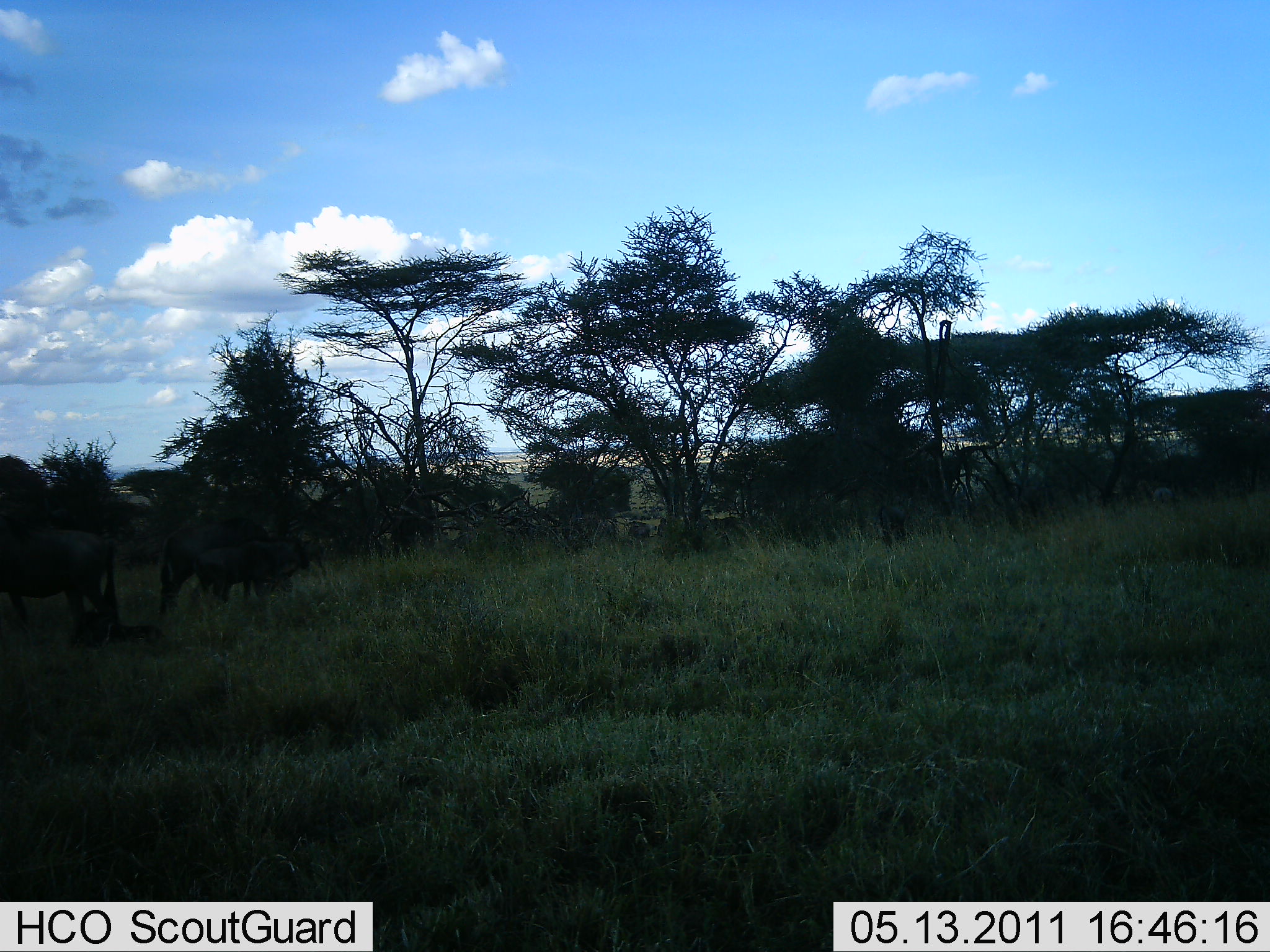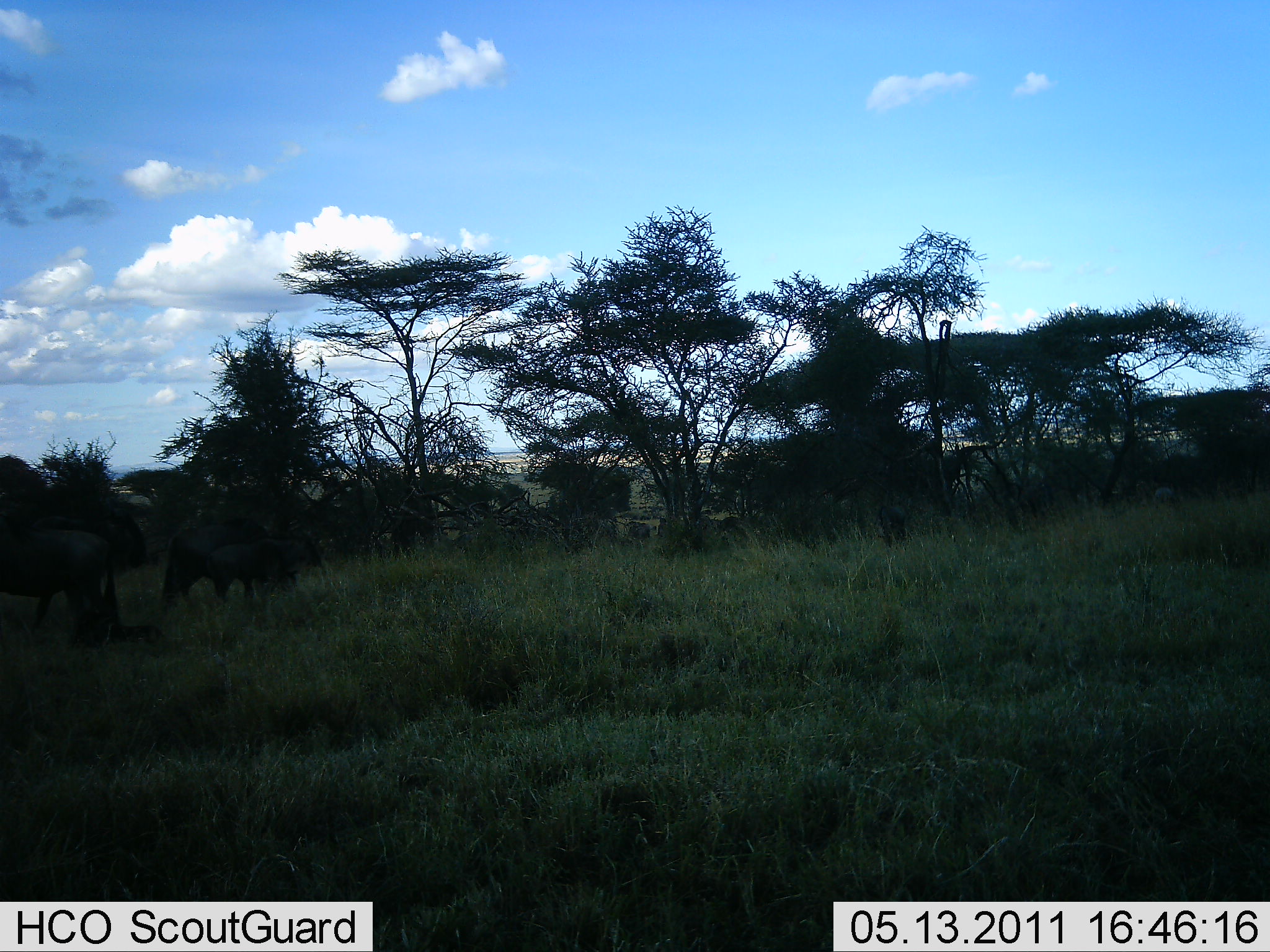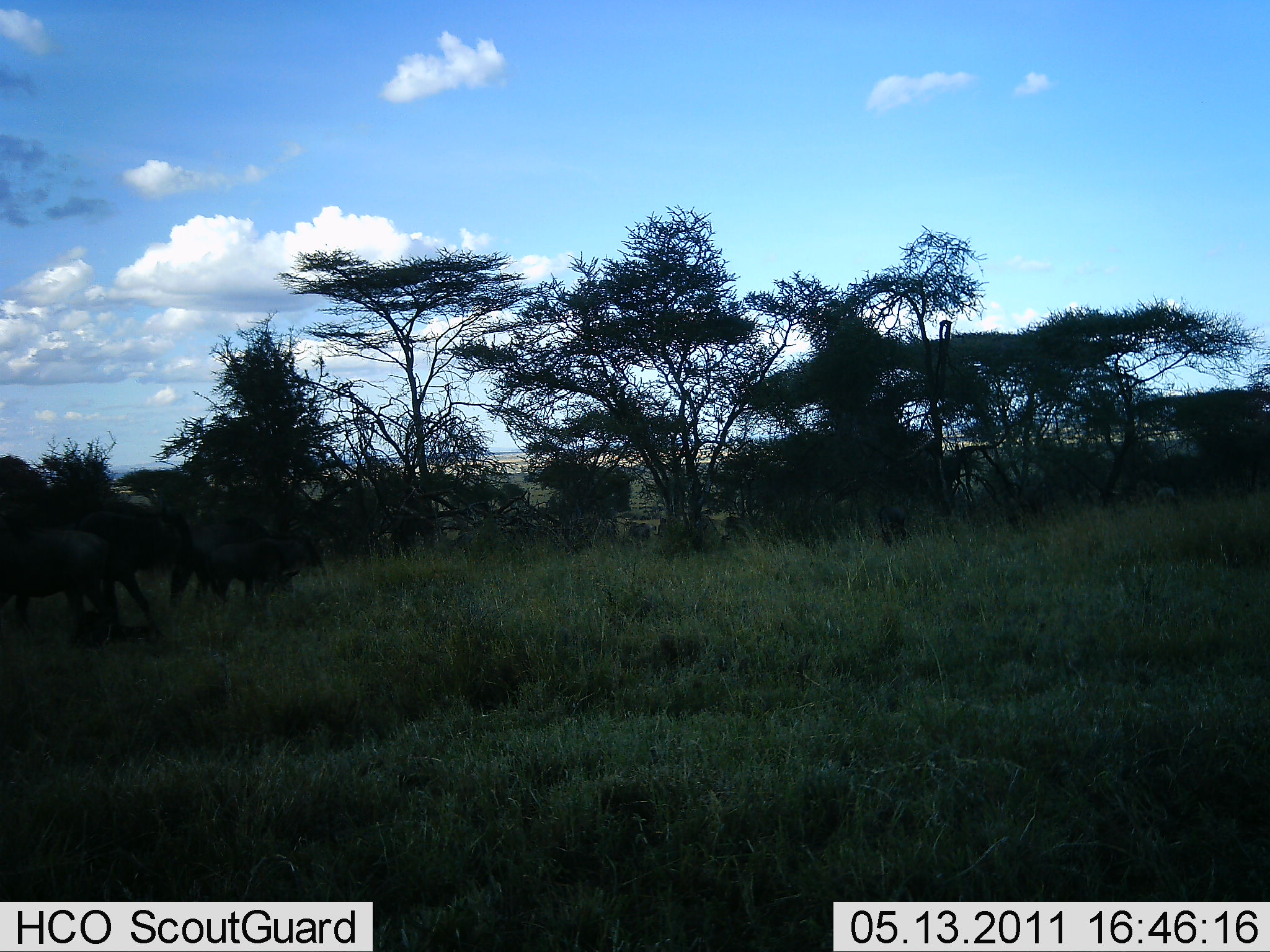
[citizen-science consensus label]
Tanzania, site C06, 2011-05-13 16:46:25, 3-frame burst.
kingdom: Animalia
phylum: Chordata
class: Mammalia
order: Artiodactyla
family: Bovidae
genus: Connochaetes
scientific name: Connochaetes taurinus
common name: blue wildebeest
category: wildebeest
Wildebeest (blue wildebeest) (Connochaetes taurinus), count 4. Behavior (volunteer vote fractions): standing 67%, resting 8%, moving 58%, interacting 0%. Young present (vote fraction): 0%. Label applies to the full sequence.